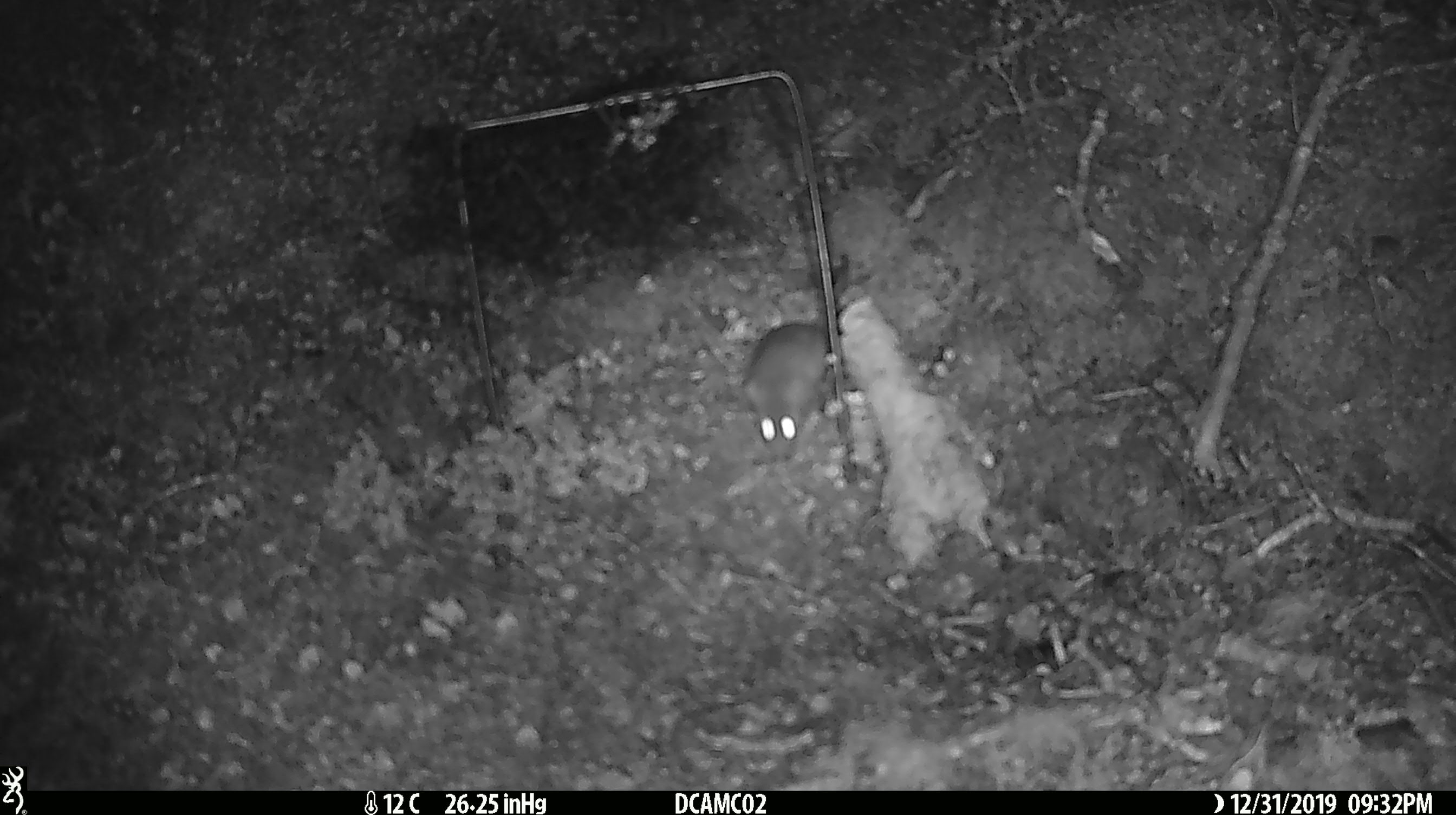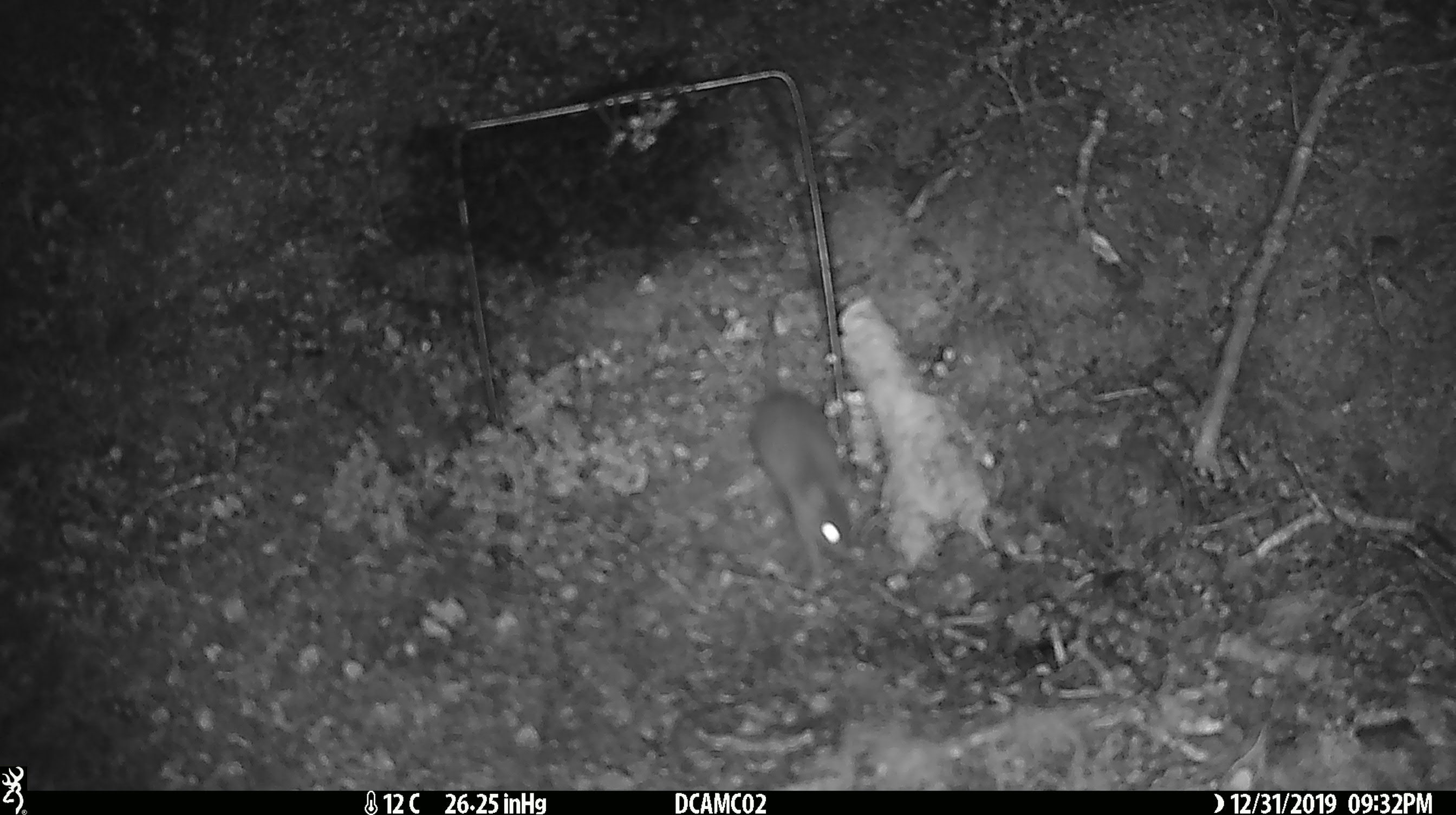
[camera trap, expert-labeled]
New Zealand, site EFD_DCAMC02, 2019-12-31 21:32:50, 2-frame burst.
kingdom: Animalia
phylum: Chordata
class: Mammalia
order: Rodentia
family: Muridae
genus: Mus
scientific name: Mus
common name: mouse